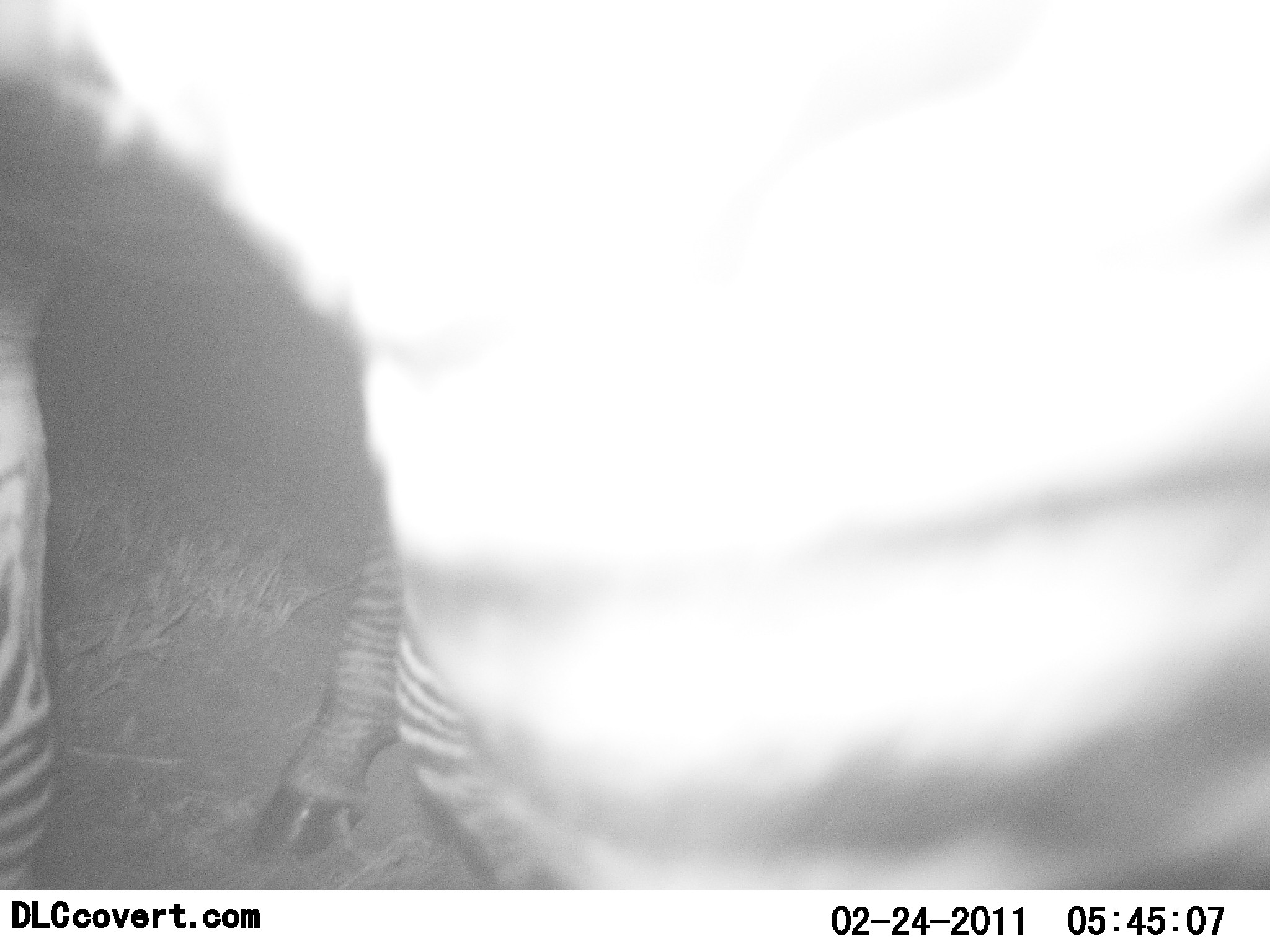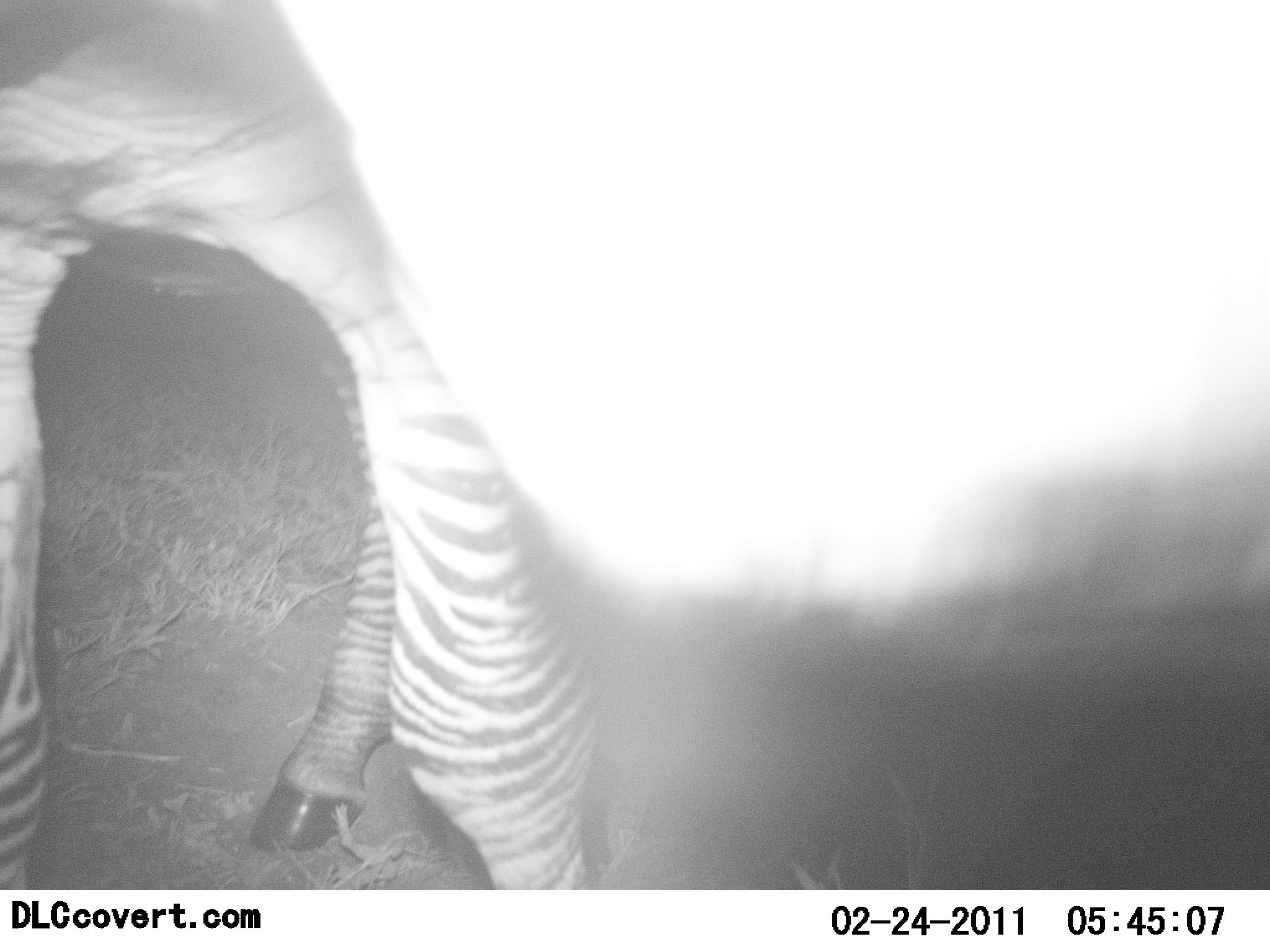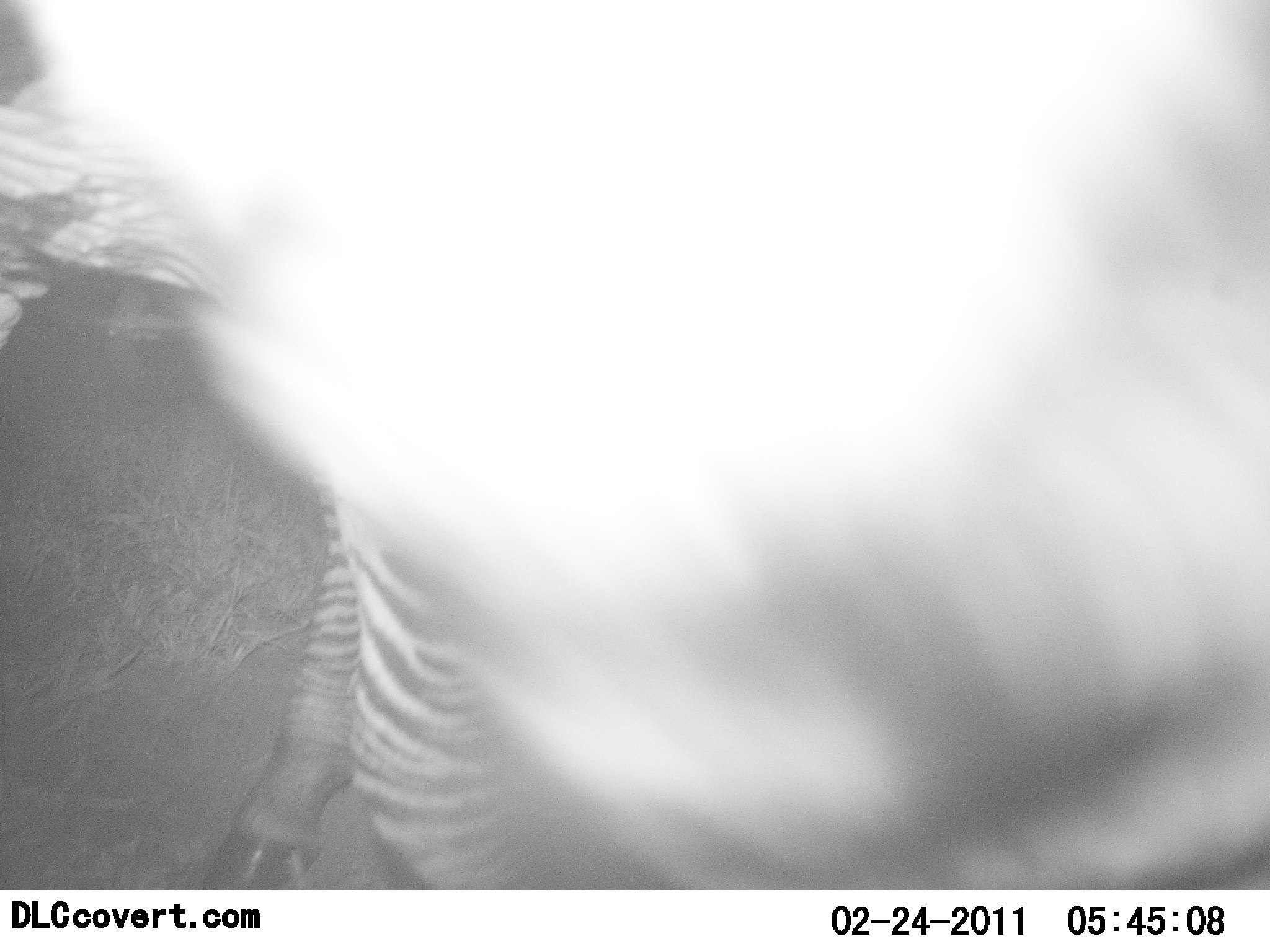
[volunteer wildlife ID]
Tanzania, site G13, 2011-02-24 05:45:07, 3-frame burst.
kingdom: Animalia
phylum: Chordata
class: Mammalia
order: Perissodactyla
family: Equidae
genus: Equus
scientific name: Equus quagga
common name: plains zebra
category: zebra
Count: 1.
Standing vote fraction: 75%.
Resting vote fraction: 0%.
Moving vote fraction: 8%.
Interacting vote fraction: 17%.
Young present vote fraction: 0%.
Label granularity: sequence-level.